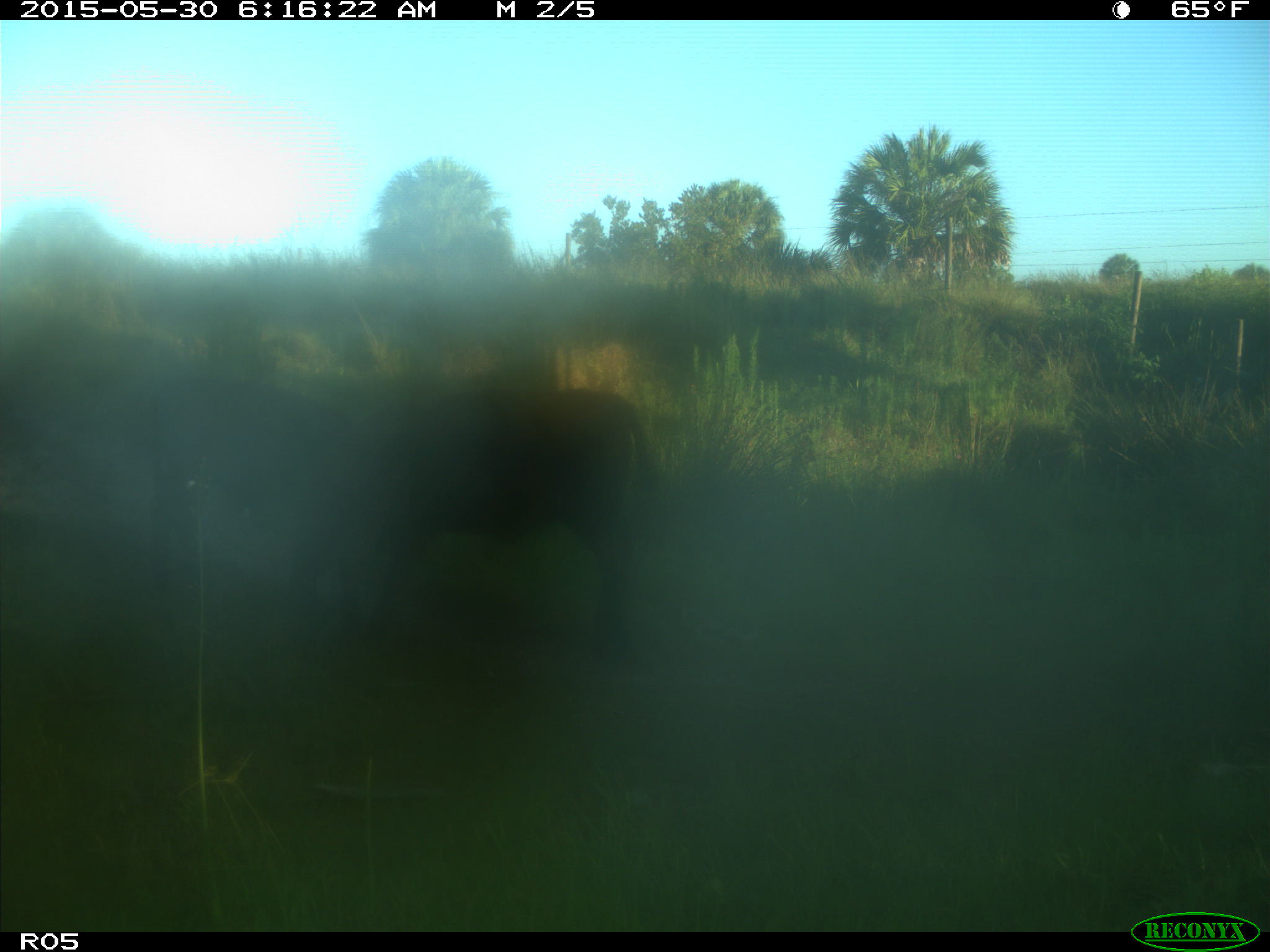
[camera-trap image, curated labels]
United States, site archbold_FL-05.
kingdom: Animalia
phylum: Chordata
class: Mammalia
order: Artiodactyla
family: Bovidae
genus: Bos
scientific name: Bos taurus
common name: domestic cow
Bos taurus (domestic cow).